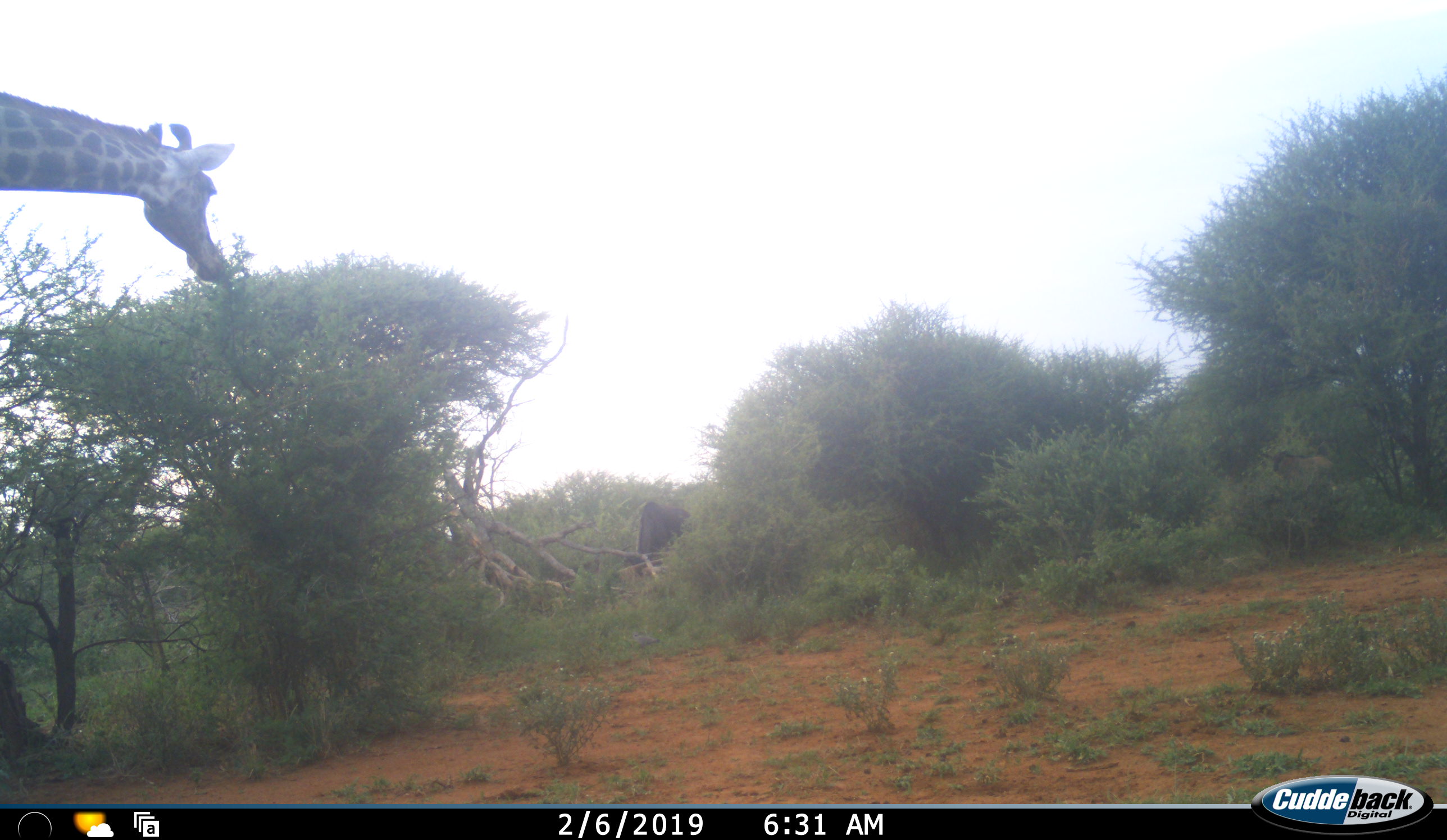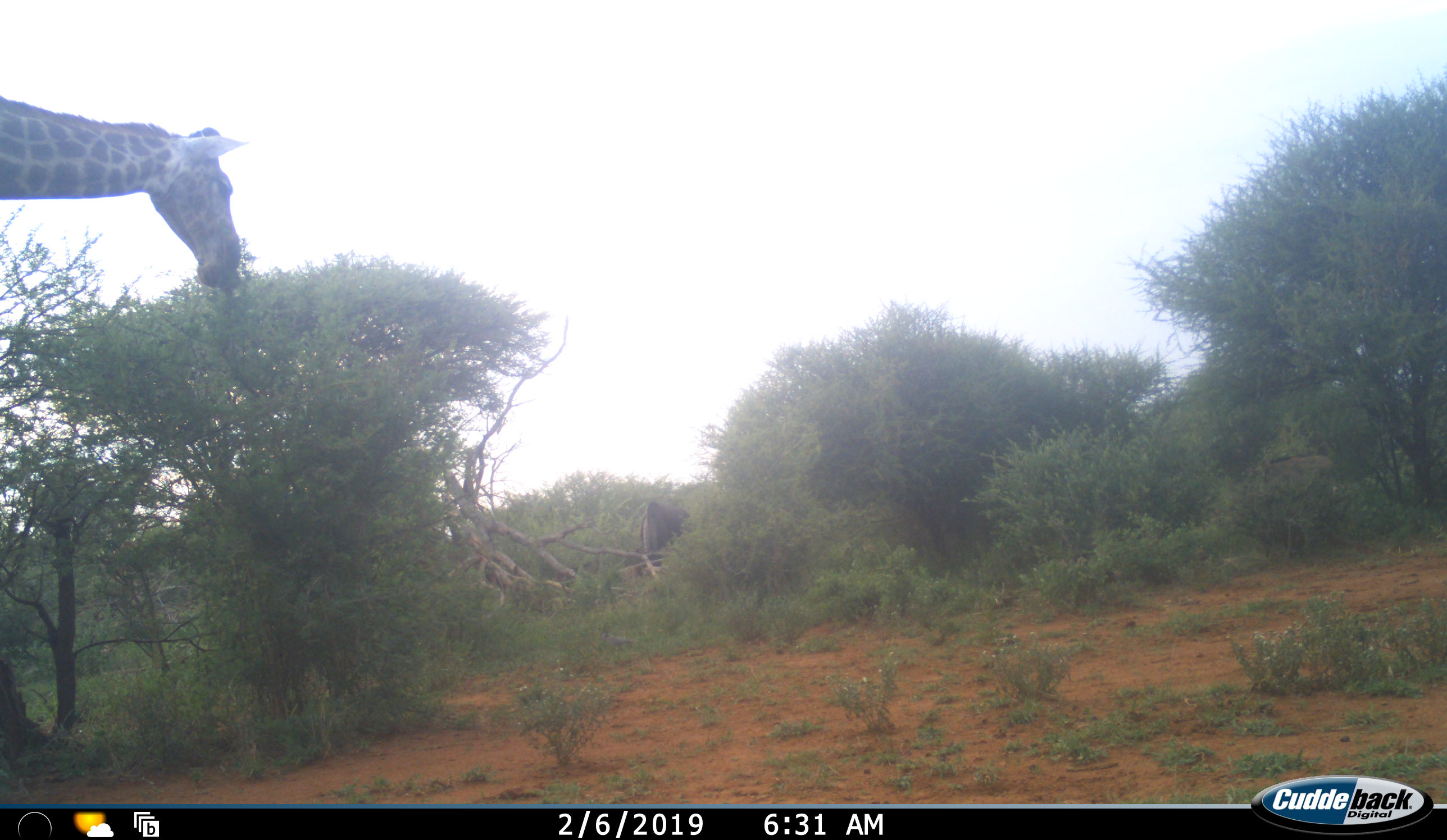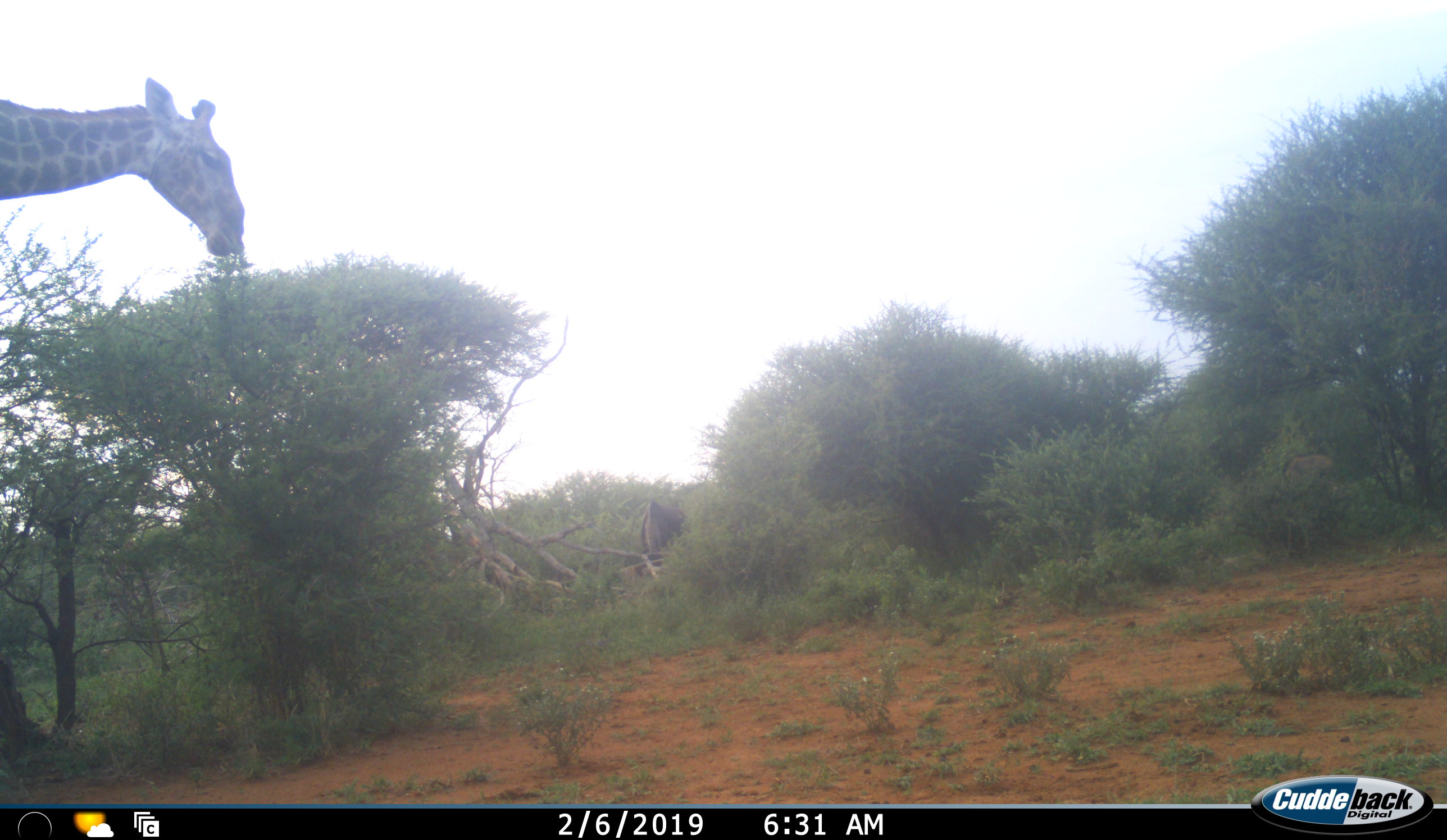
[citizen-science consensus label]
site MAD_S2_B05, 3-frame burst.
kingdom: Animalia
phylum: Chordata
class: Mammalia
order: Artiodactyla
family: Giraffidae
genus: Giraffa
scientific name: Giraffa camelopardalis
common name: giraffe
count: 1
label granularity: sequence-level